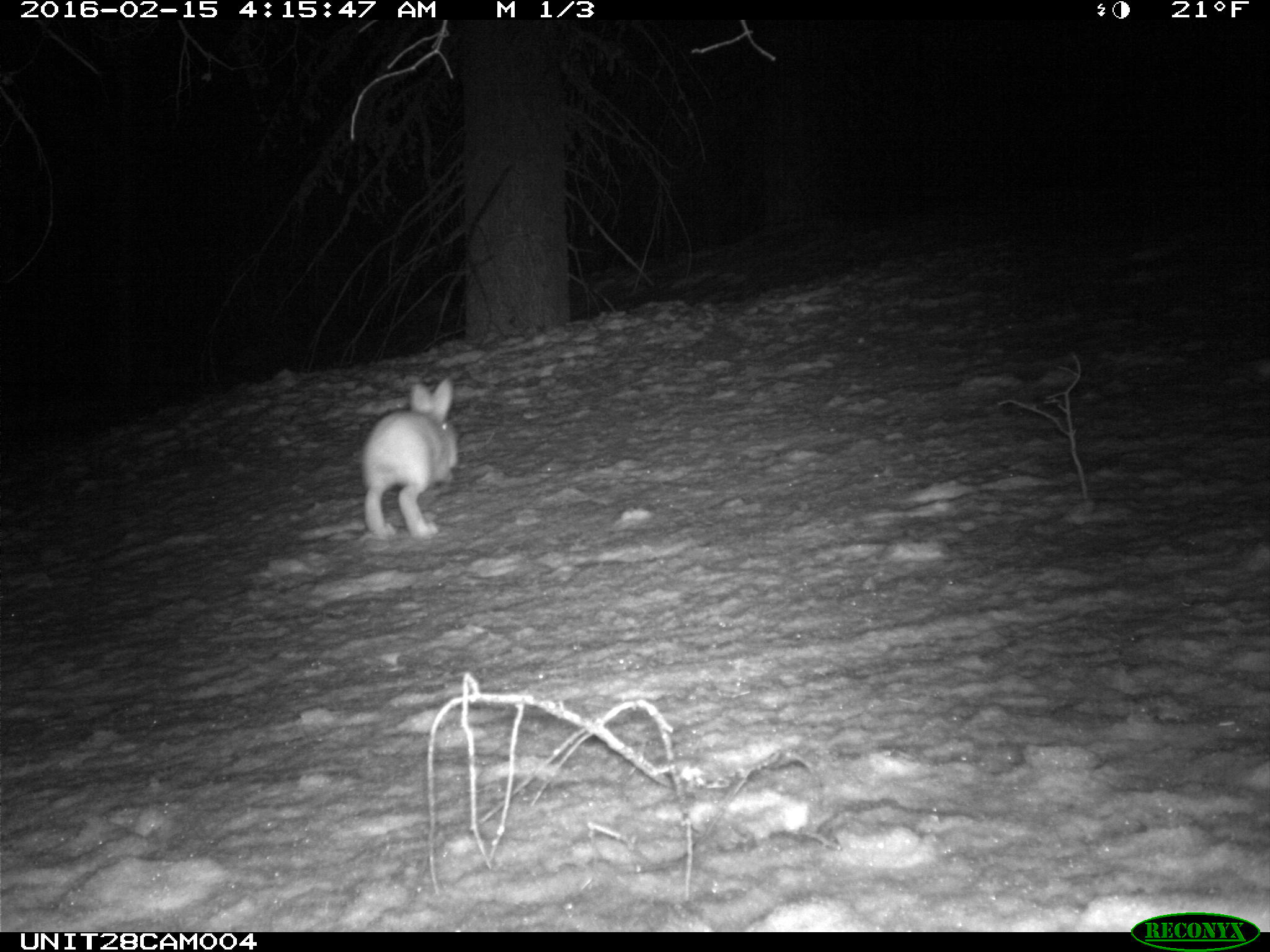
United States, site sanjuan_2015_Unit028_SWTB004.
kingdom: Animalia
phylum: Chordata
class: Mammalia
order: Lagomorpha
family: Leporidae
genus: Lepus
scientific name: Lepus americanus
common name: snowshoe hare